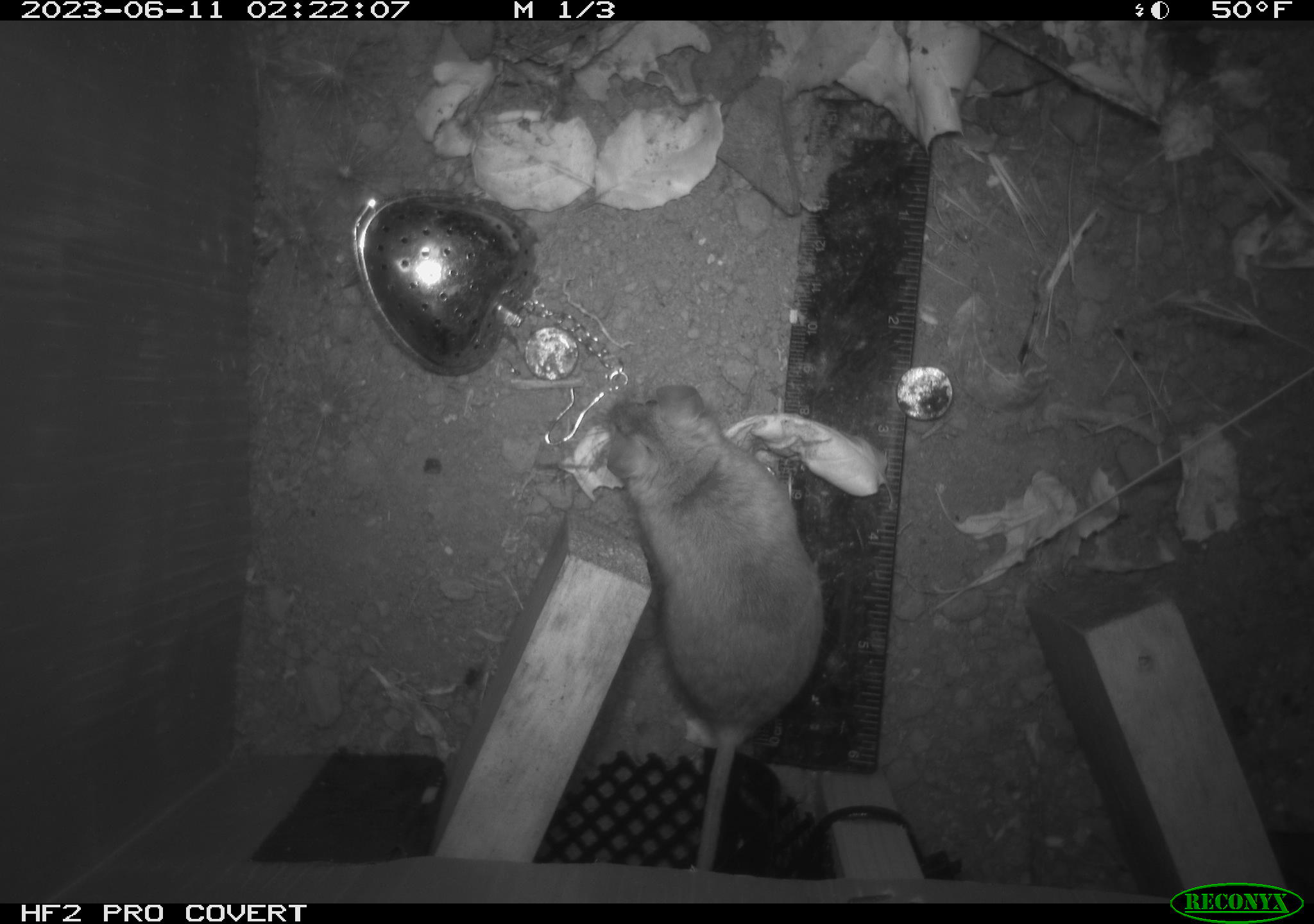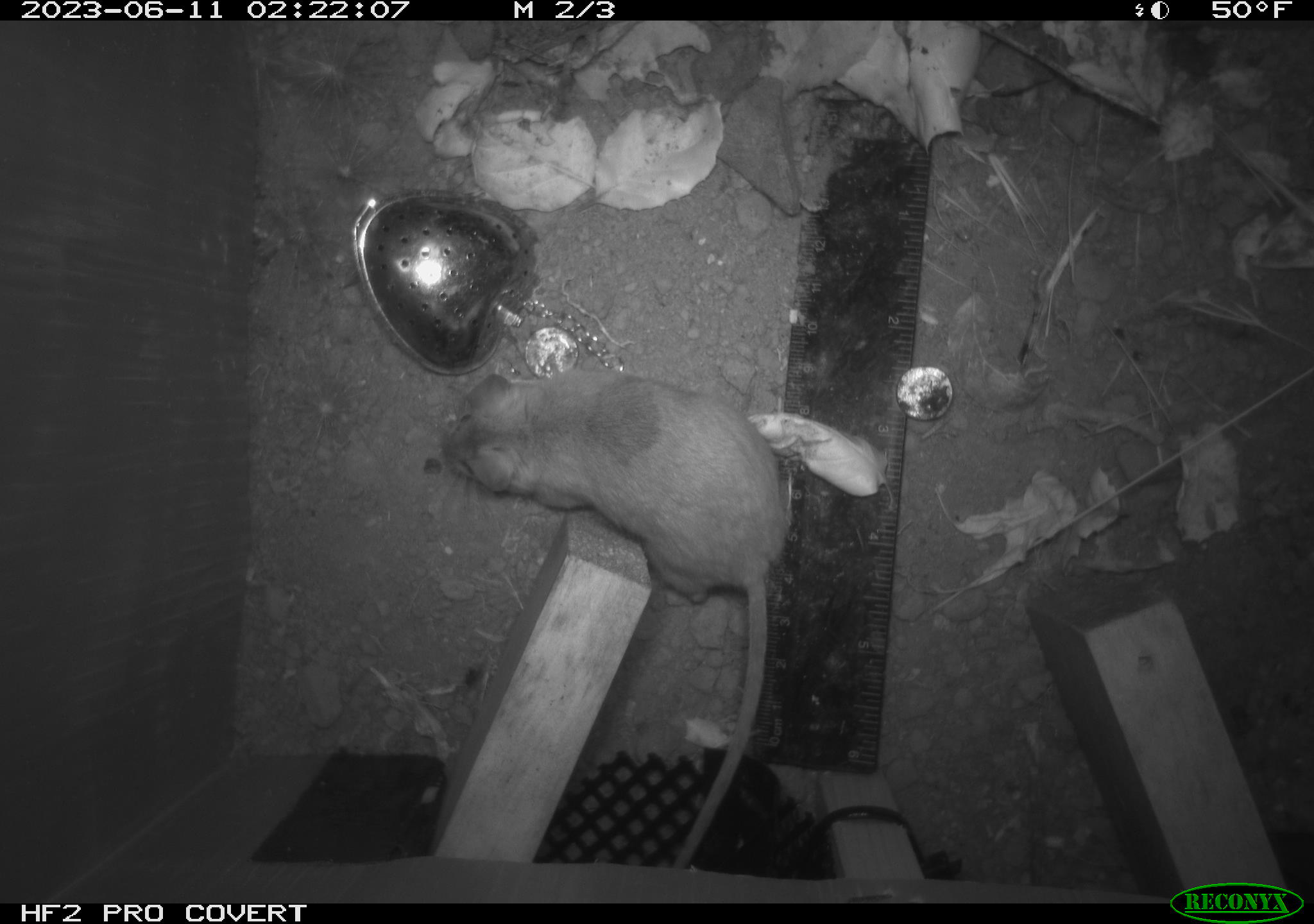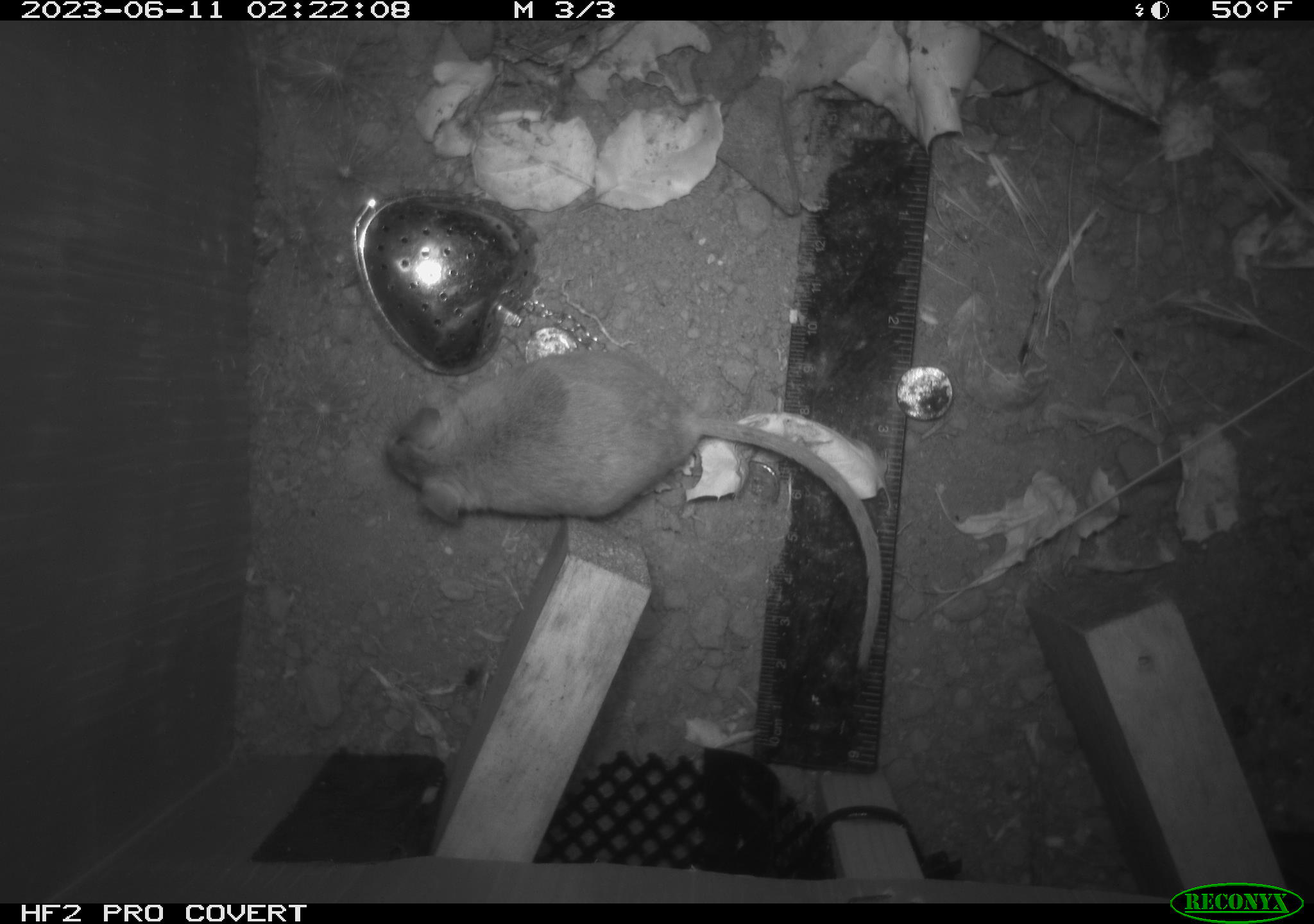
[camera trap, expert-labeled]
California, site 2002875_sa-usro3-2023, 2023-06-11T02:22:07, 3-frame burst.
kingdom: Animalia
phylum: Chordata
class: Mammalia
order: Rodentia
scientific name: Rodentia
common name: mouse species